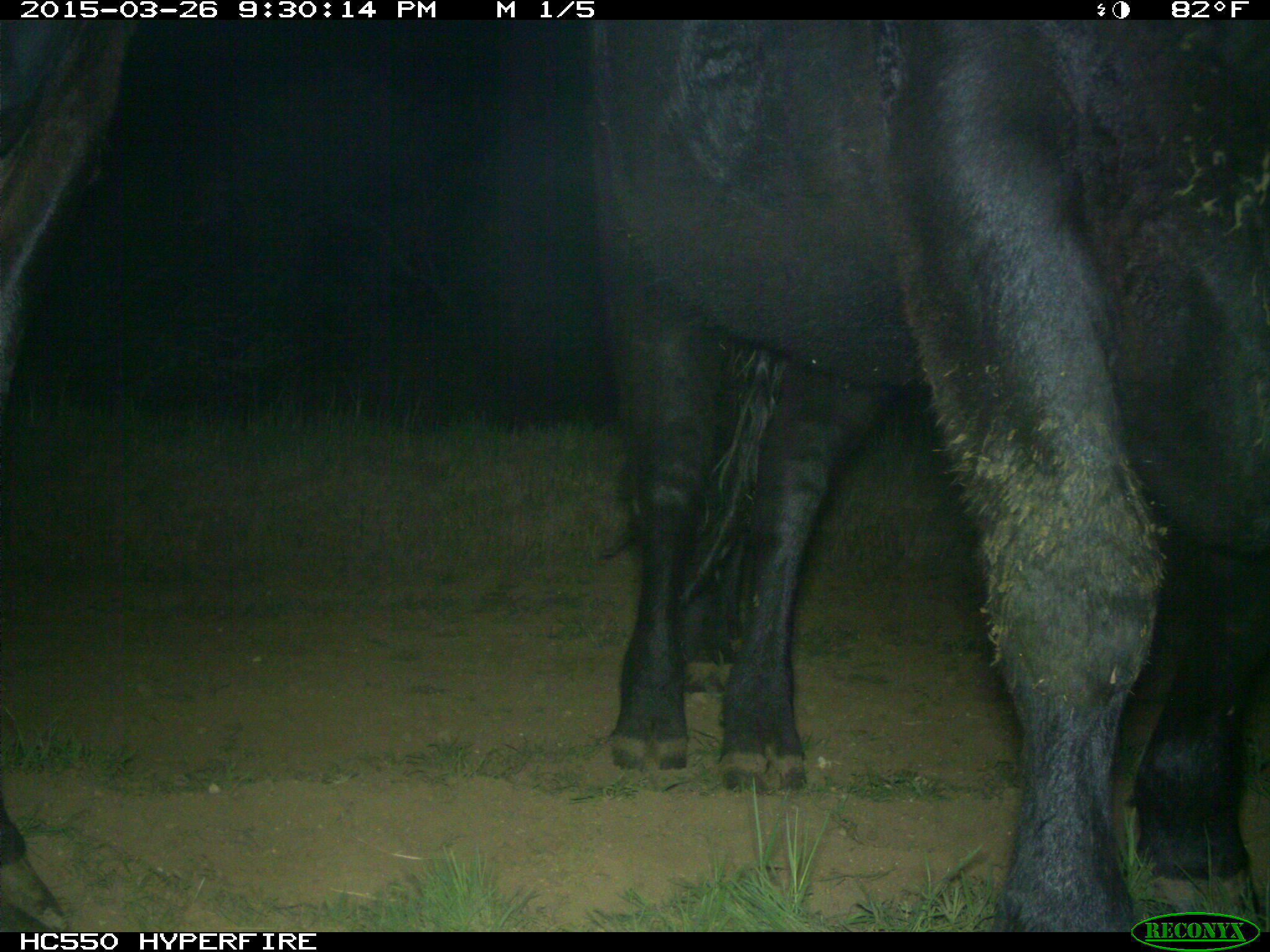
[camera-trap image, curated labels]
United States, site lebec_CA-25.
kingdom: Animalia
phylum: Chordata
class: Mammalia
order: Artiodactyla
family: Bovidae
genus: Bos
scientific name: Bos taurus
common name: domestic cow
Bos taurus (domestic cow).